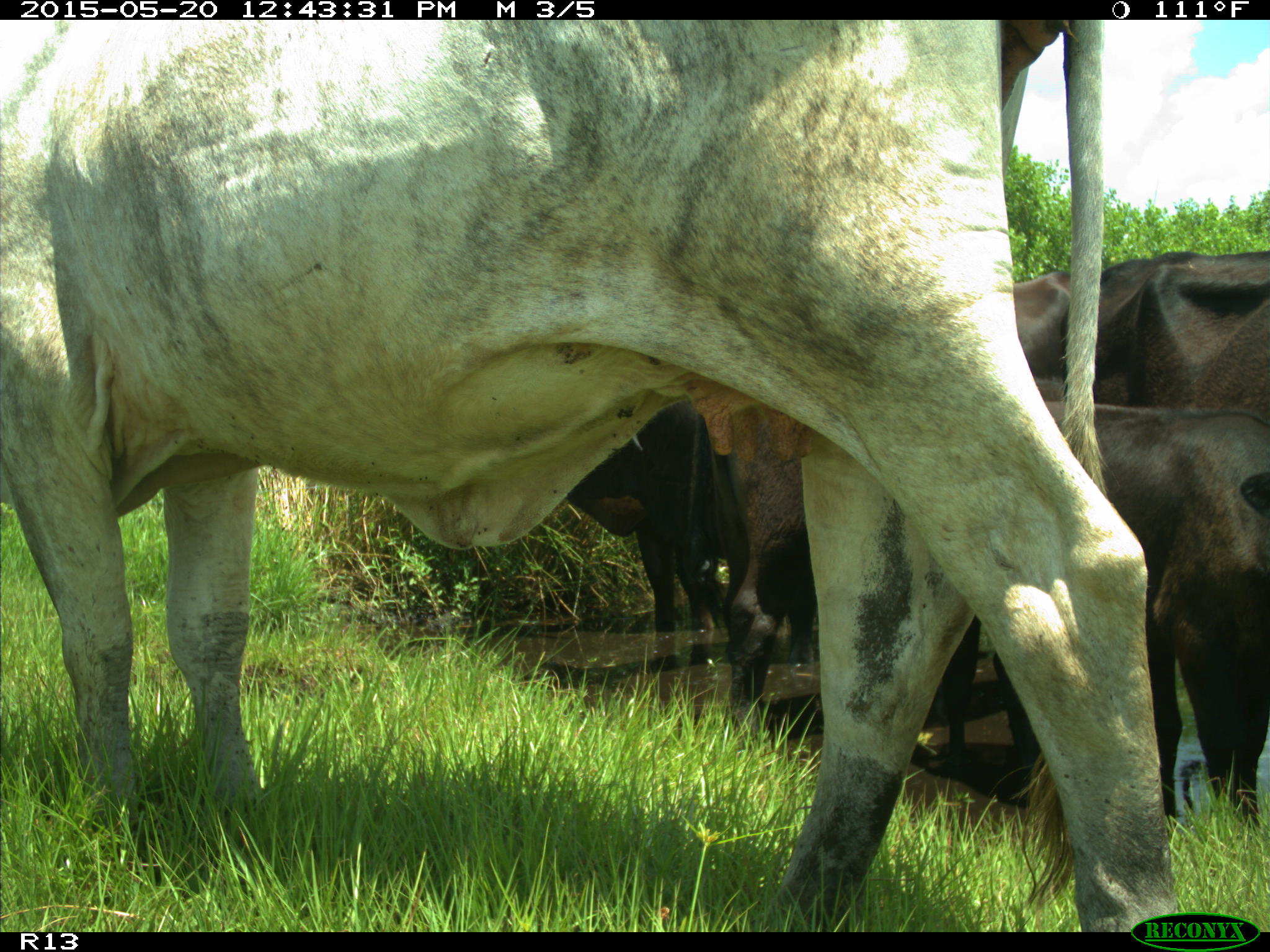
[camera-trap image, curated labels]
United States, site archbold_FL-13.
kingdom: Animalia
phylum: Chordata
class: Mammalia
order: Artiodactyla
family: Bovidae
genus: Bos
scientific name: Bos taurus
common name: domestic cow